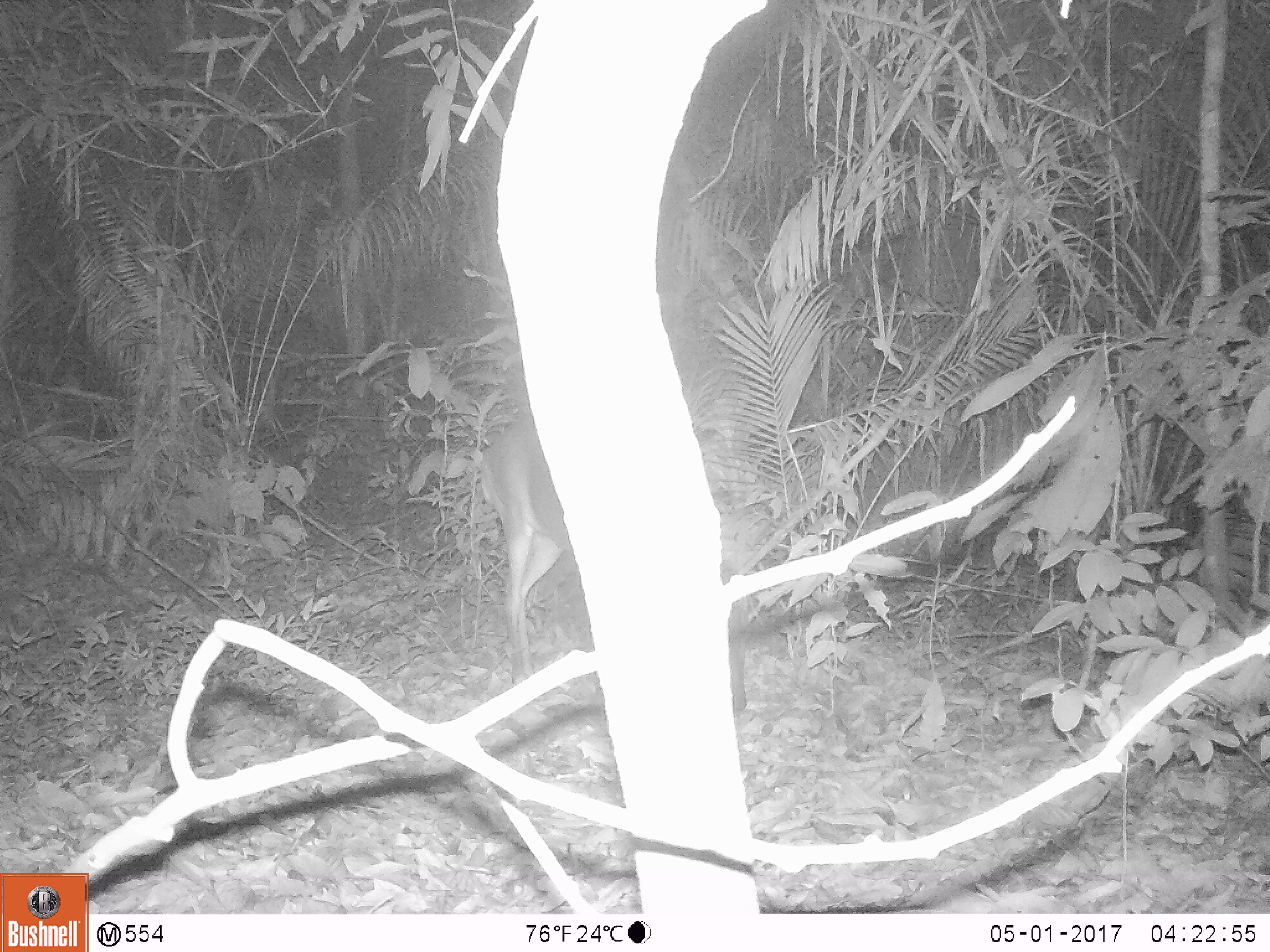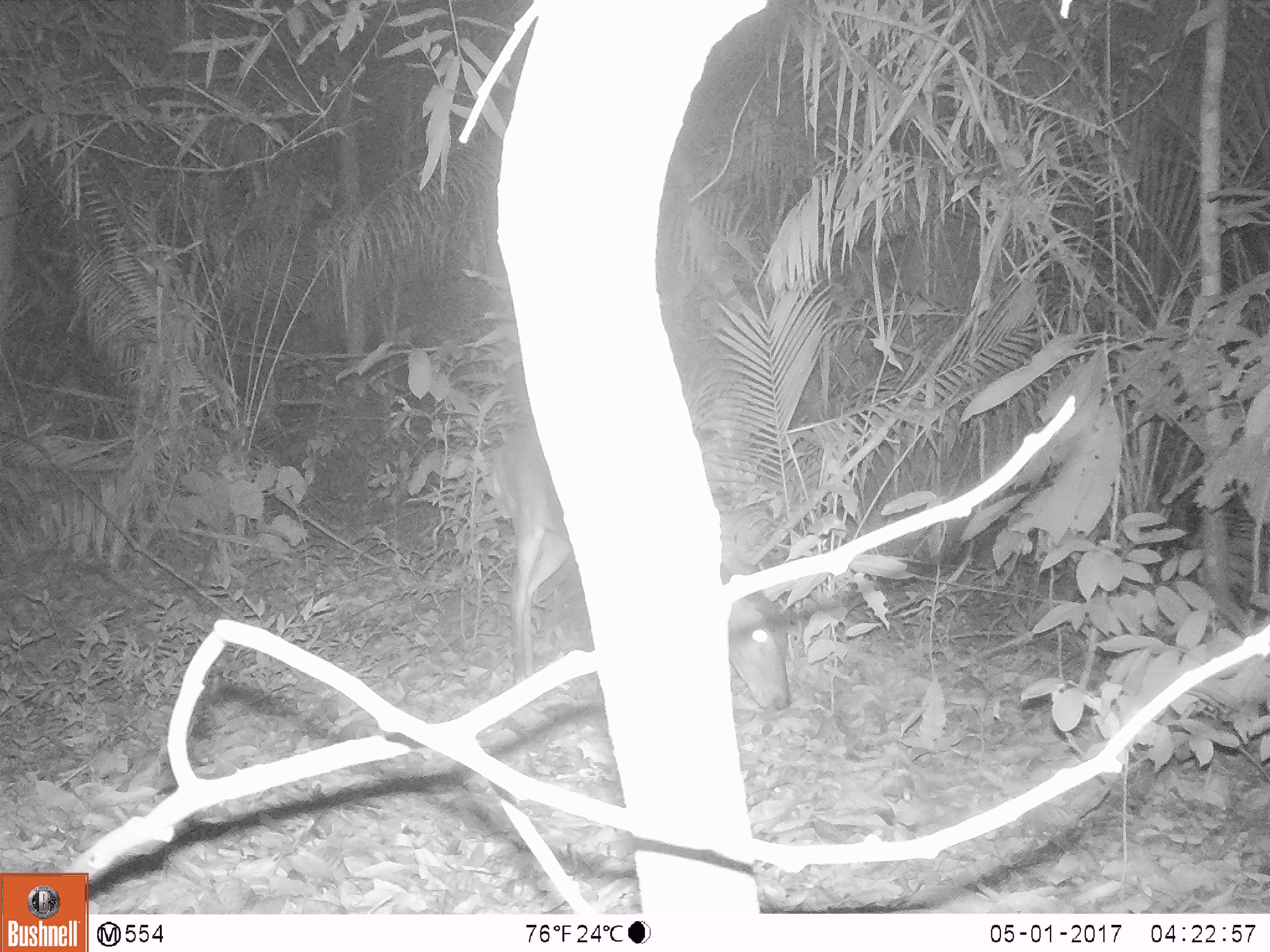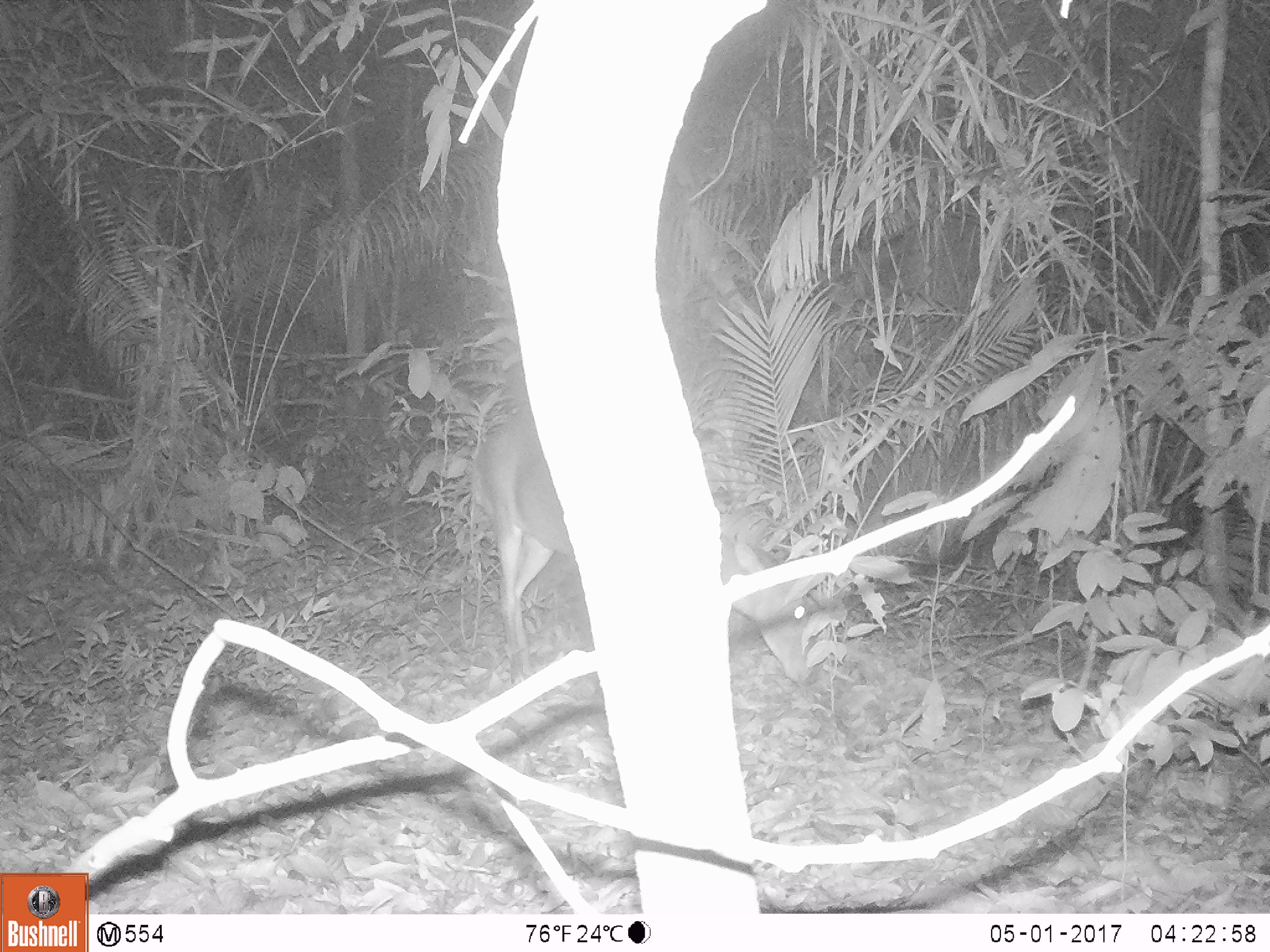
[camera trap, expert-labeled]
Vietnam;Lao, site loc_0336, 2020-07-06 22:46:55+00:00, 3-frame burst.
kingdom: Animalia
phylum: Chordata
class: Mammalia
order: Artiodactyla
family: Cervidae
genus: Muntiacus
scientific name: Muntiacus vuquangensis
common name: large-antlered muntjac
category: large antlered muntjac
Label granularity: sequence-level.